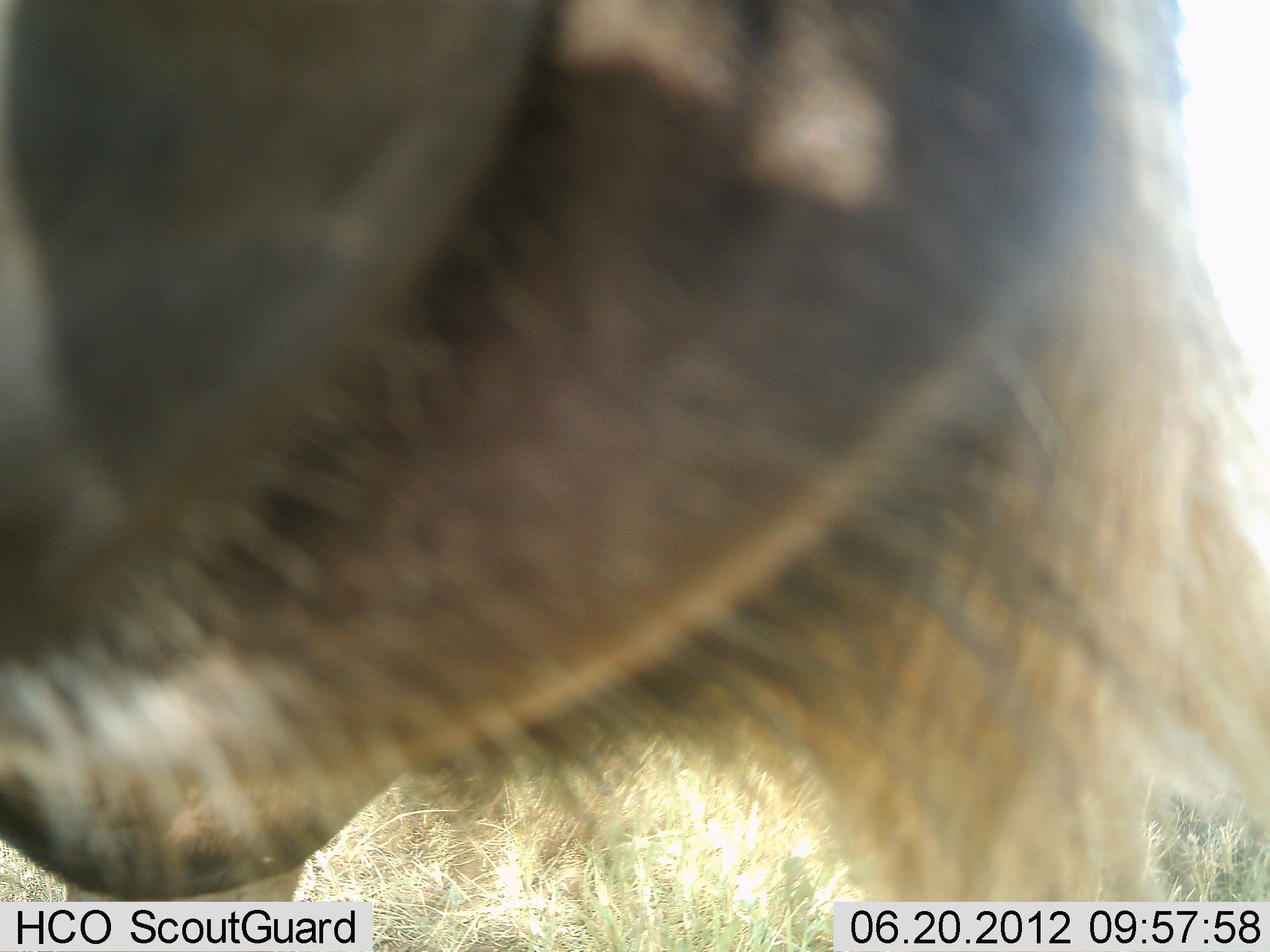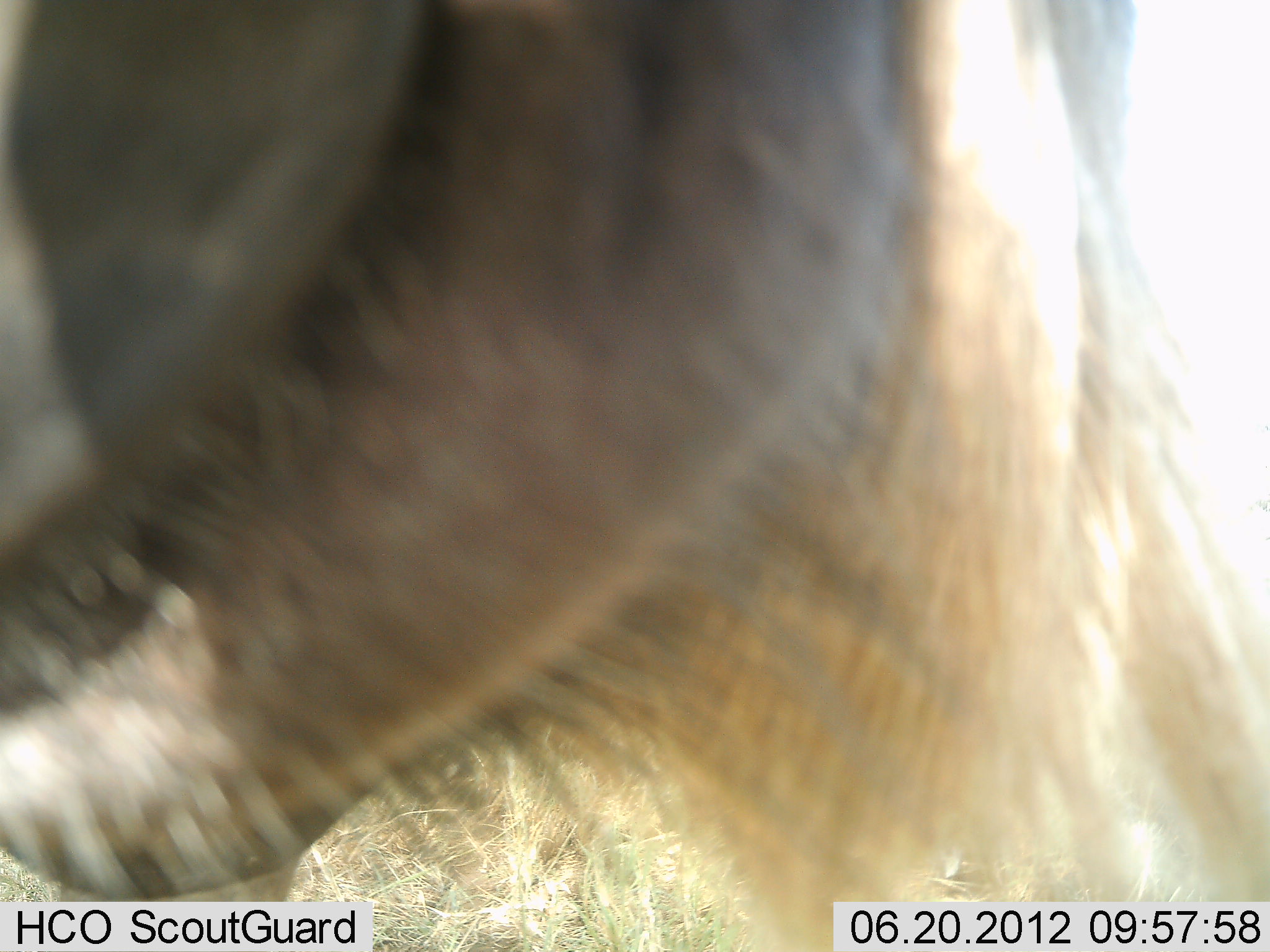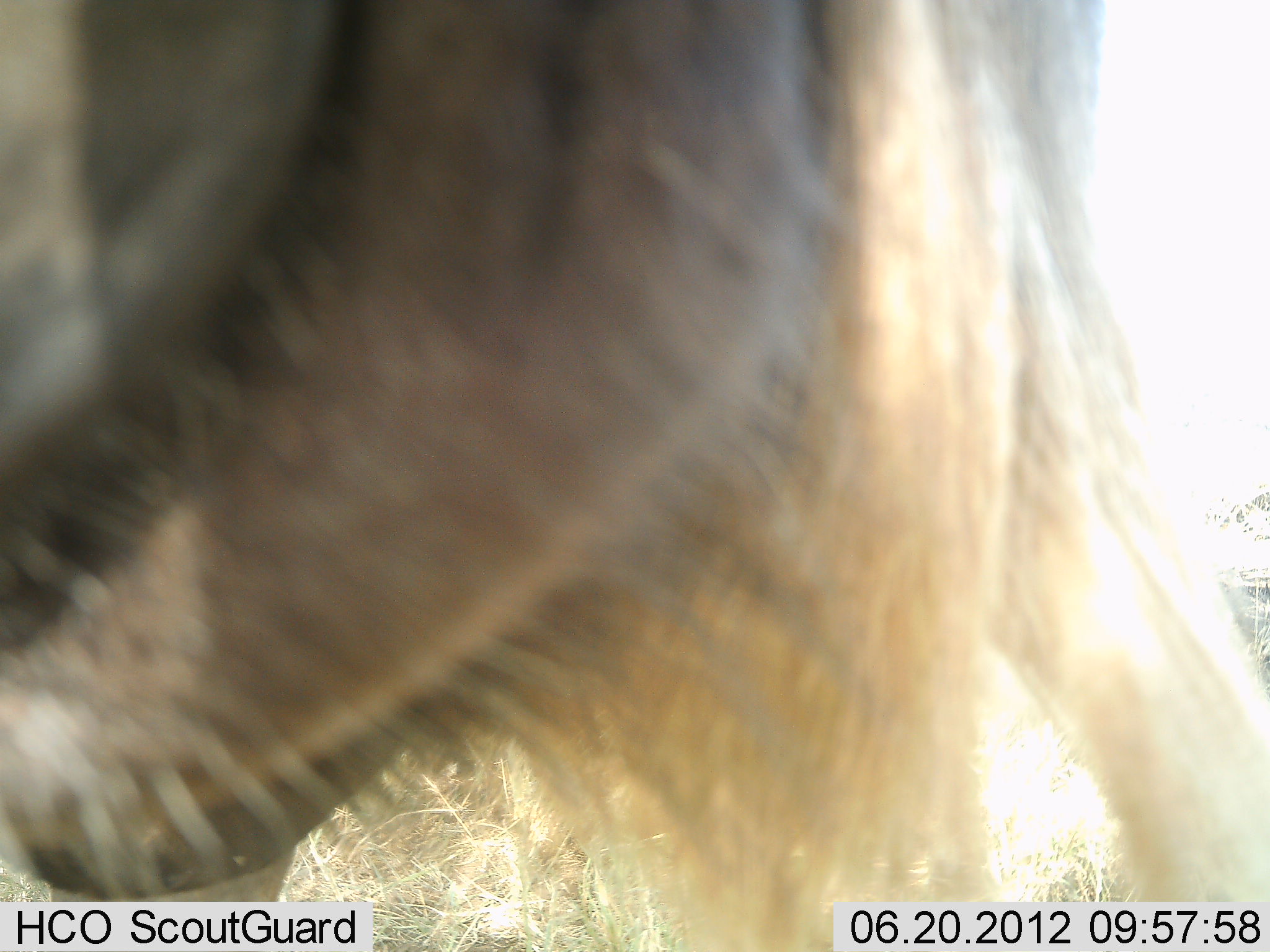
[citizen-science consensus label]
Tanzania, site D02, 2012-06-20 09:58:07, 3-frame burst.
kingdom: Animalia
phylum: Chordata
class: Mammalia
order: Artiodactyla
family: Bovidae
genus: Connochaetes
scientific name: Connochaetes taurinus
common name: blue wildebeest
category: wildebeest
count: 1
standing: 100%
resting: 0%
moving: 0%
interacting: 0%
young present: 0%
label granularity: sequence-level